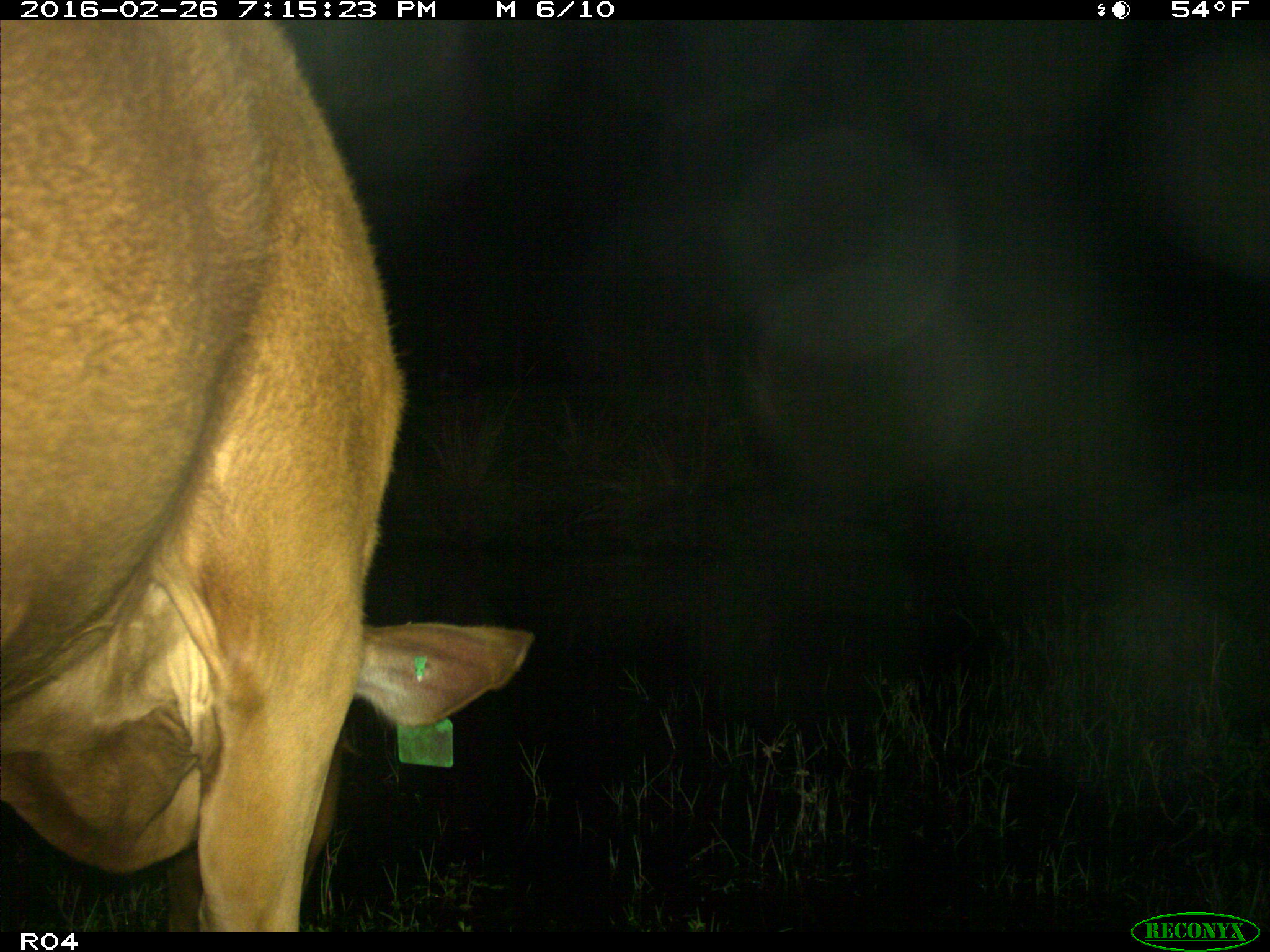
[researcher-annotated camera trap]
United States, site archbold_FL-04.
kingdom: Animalia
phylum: Chordata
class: Mammalia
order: Artiodactyla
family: Bovidae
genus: Bos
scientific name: Bos taurus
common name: domestic cow